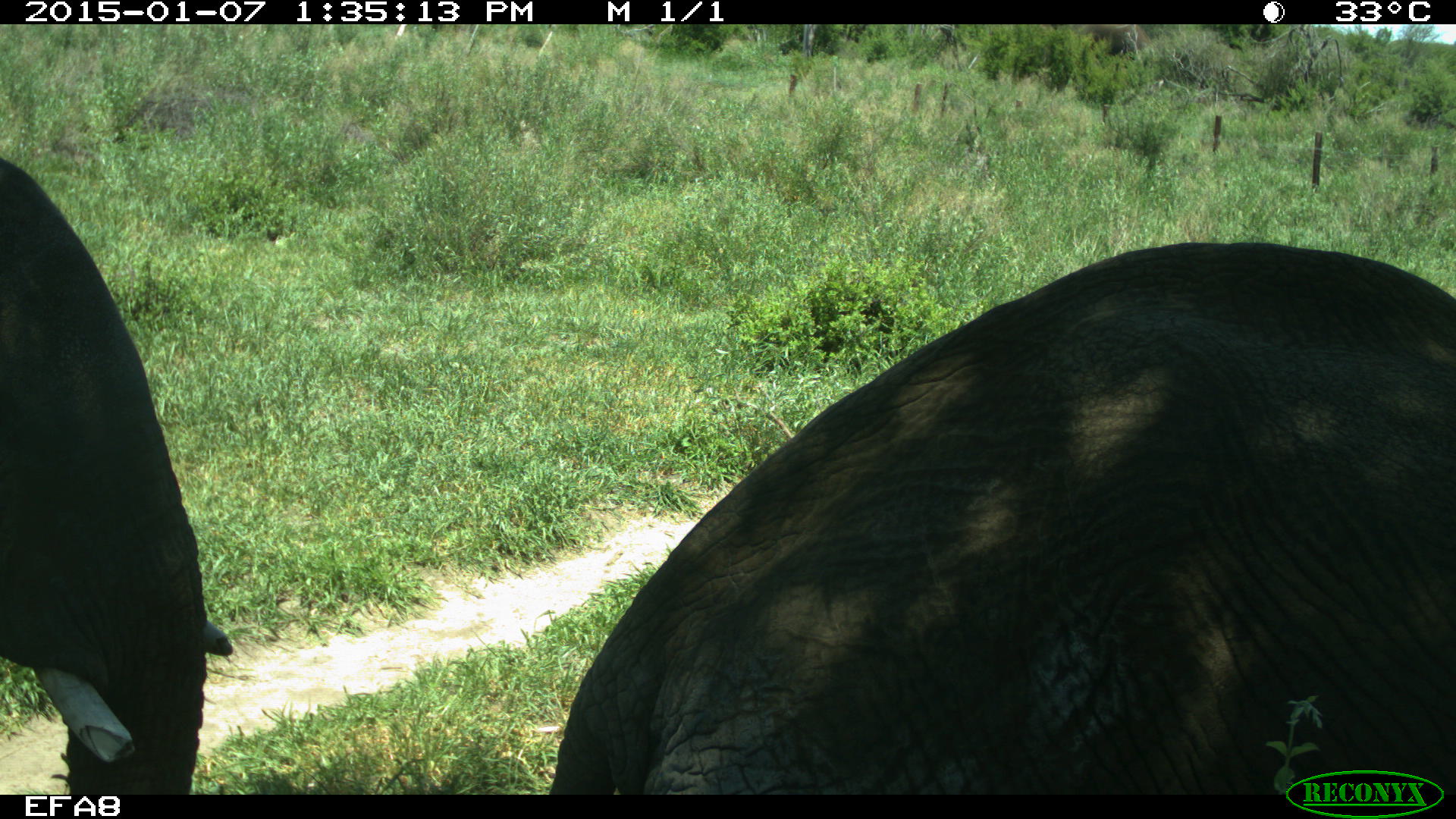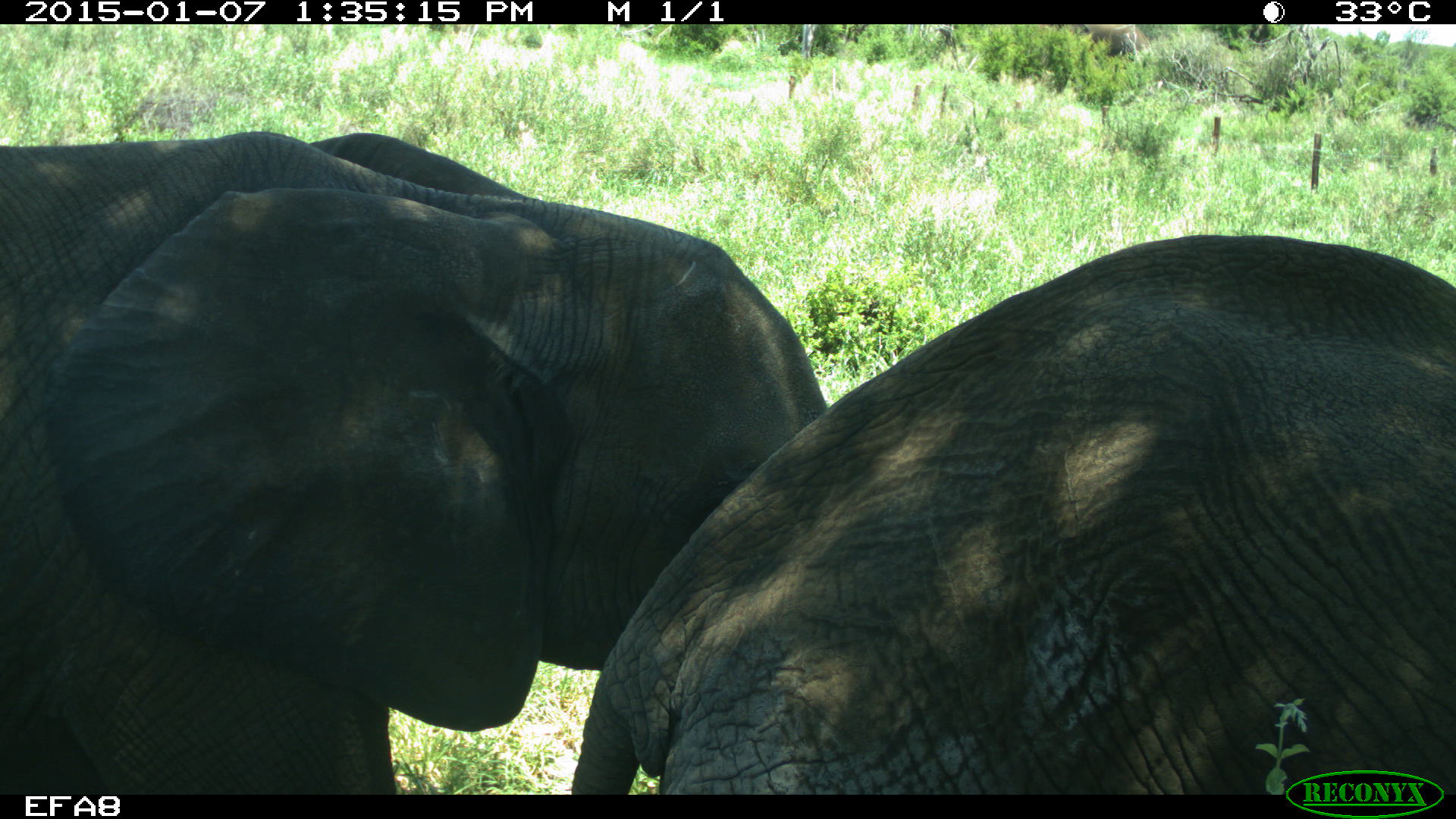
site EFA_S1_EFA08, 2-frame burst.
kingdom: Animalia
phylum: Chordata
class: Mammalia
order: Proboscidea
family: Elephantidae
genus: Loxodonta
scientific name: Loxodonta africana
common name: african bush elephant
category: elephant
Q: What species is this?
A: Elephant (african bush elephant) (Loxodonta africana).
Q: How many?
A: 2.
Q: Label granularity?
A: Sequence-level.